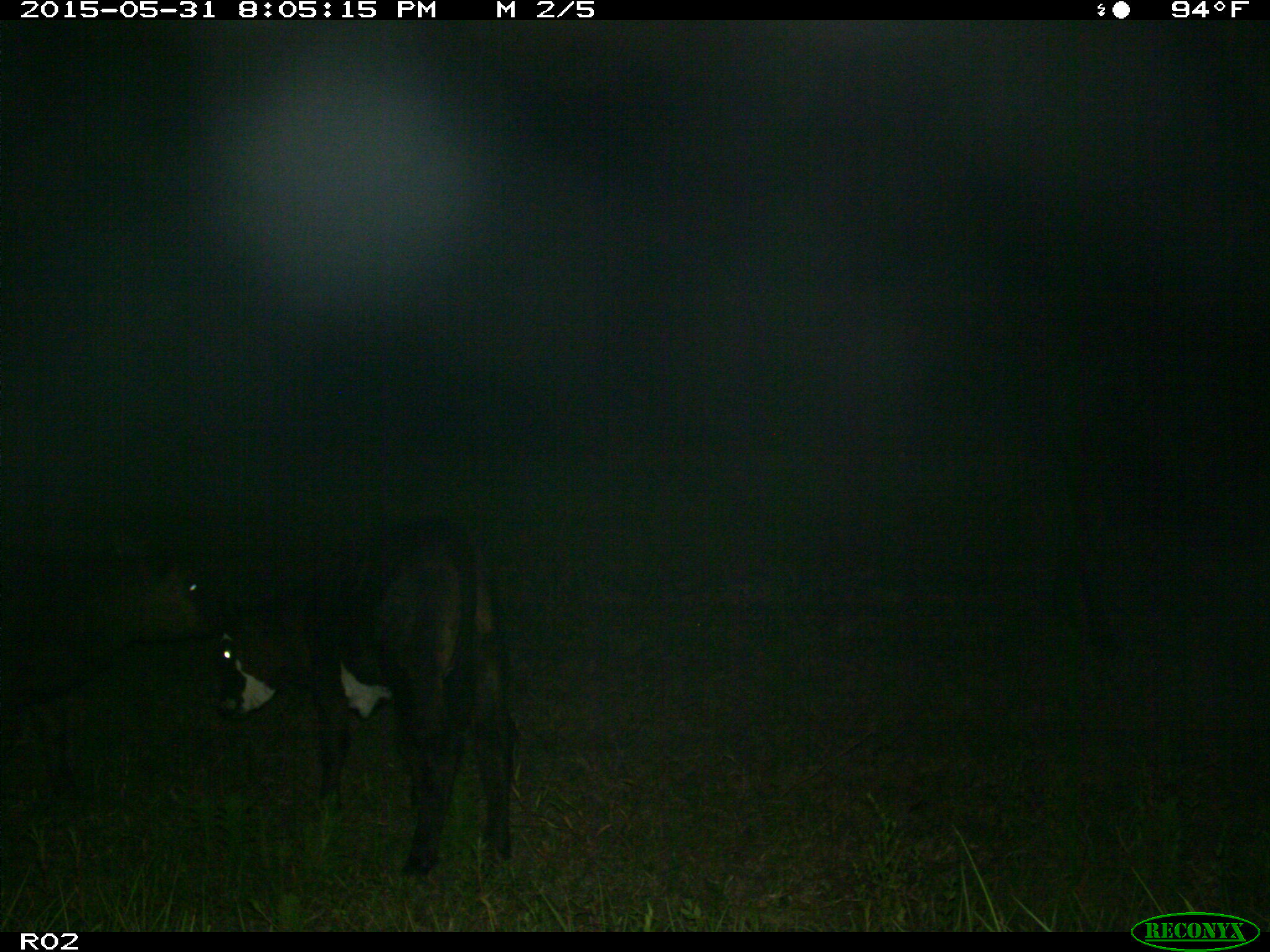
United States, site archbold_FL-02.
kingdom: Animalia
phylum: Chordata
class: Mammalia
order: Artiodactyla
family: Bovidae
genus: Bos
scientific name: Bos taurus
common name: domestic cow